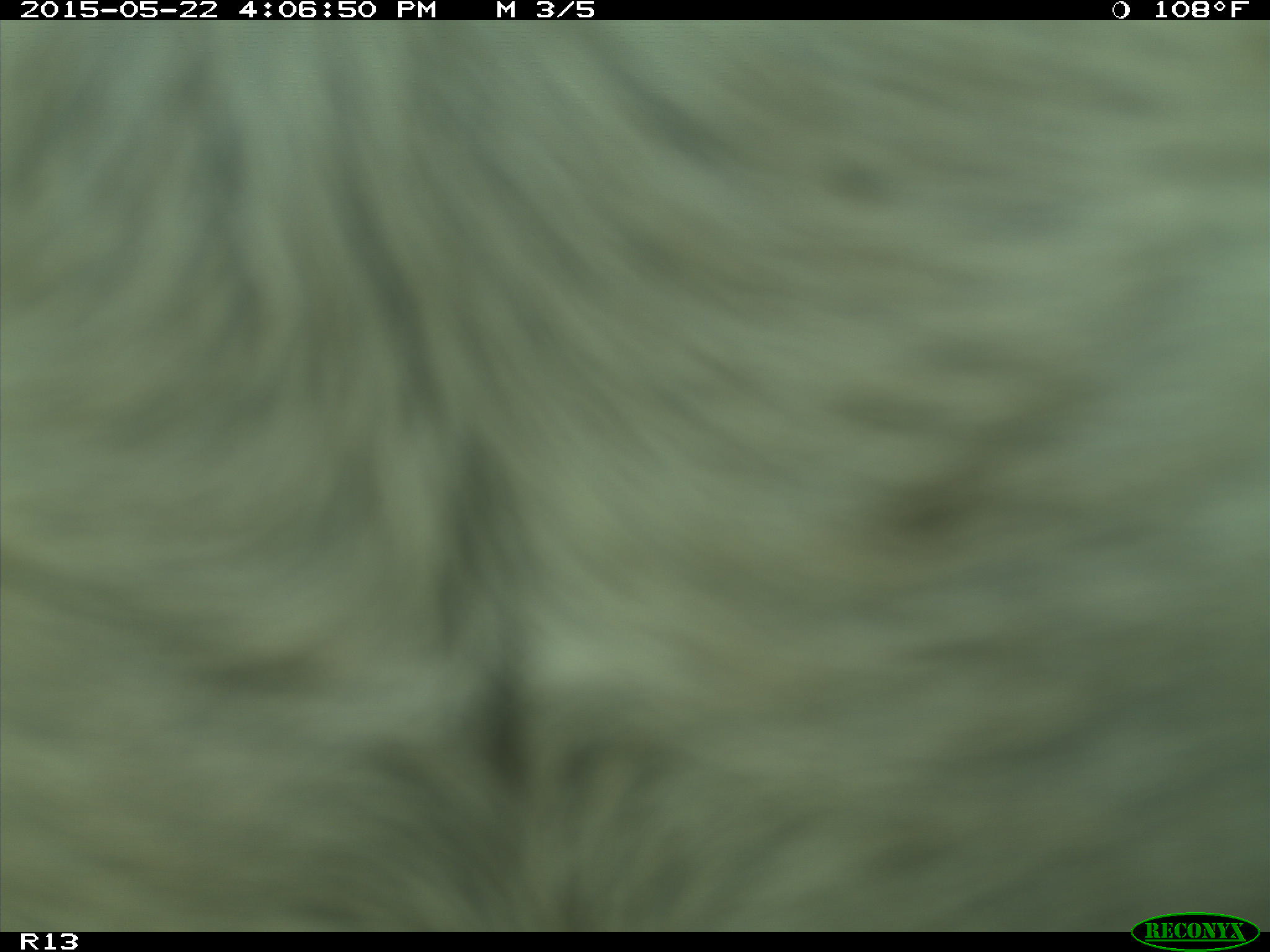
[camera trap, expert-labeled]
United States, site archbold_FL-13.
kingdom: Animalia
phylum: Chordata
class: Mammalia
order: Artiodactyla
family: Bovidae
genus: Bos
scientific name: Bos taurus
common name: domestic cow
Bos taurus (domestic cow).